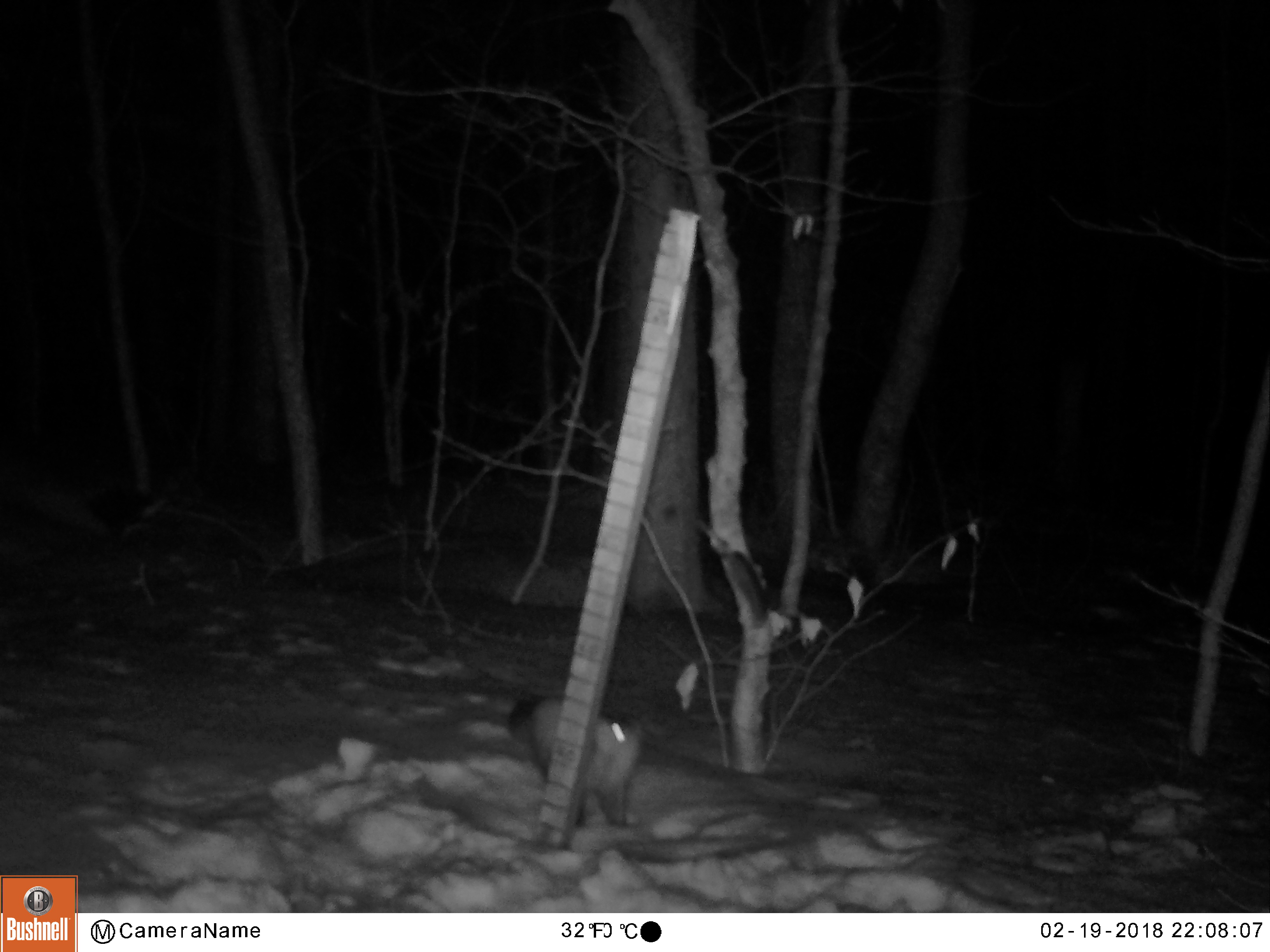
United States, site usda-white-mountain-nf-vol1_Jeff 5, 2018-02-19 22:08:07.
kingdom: Animalia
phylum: Chordata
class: Mammalia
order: Carnivora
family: Mustelidae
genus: Martes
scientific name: Martes americana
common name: american marten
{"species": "american marten (Martes americana)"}